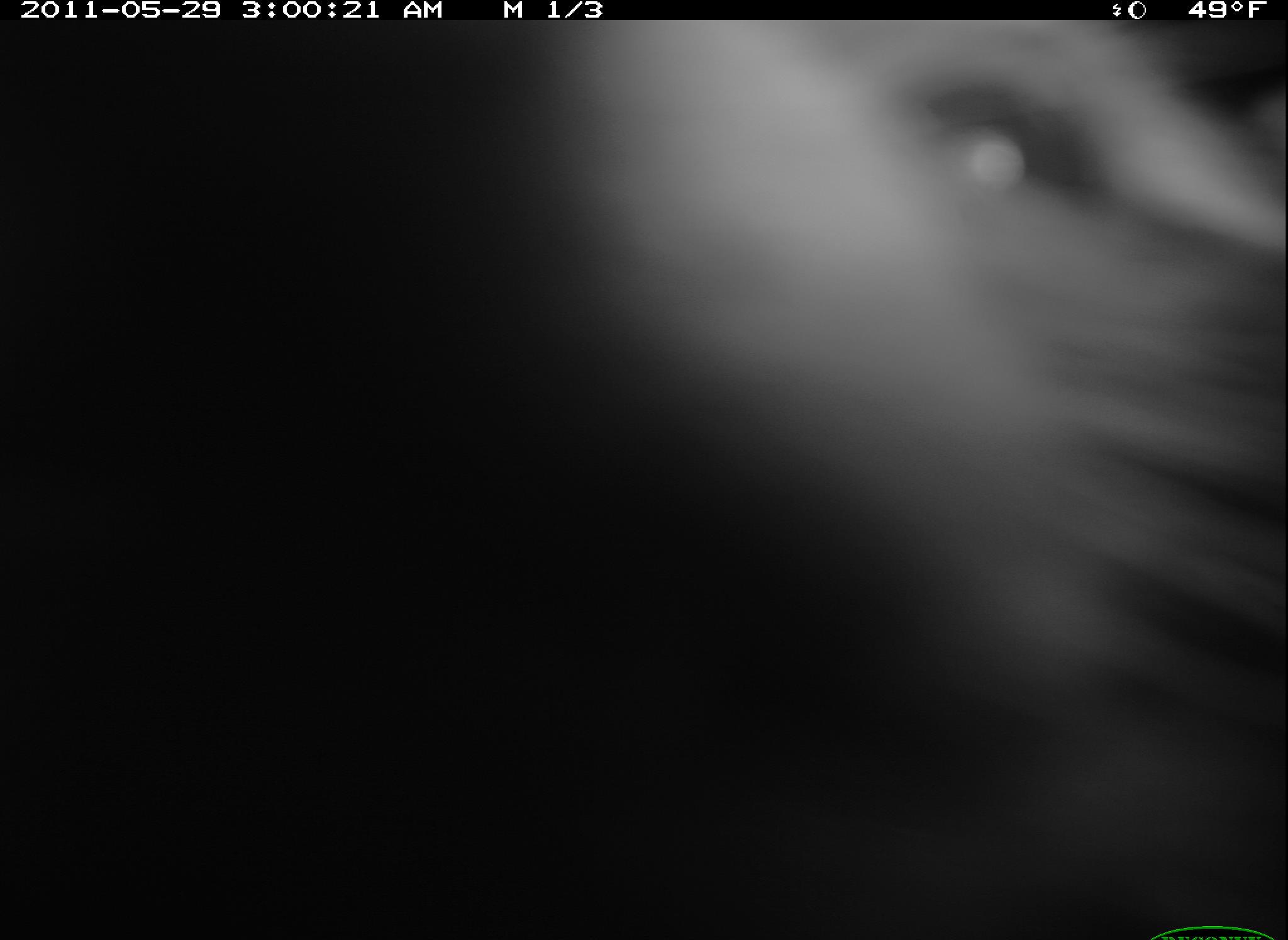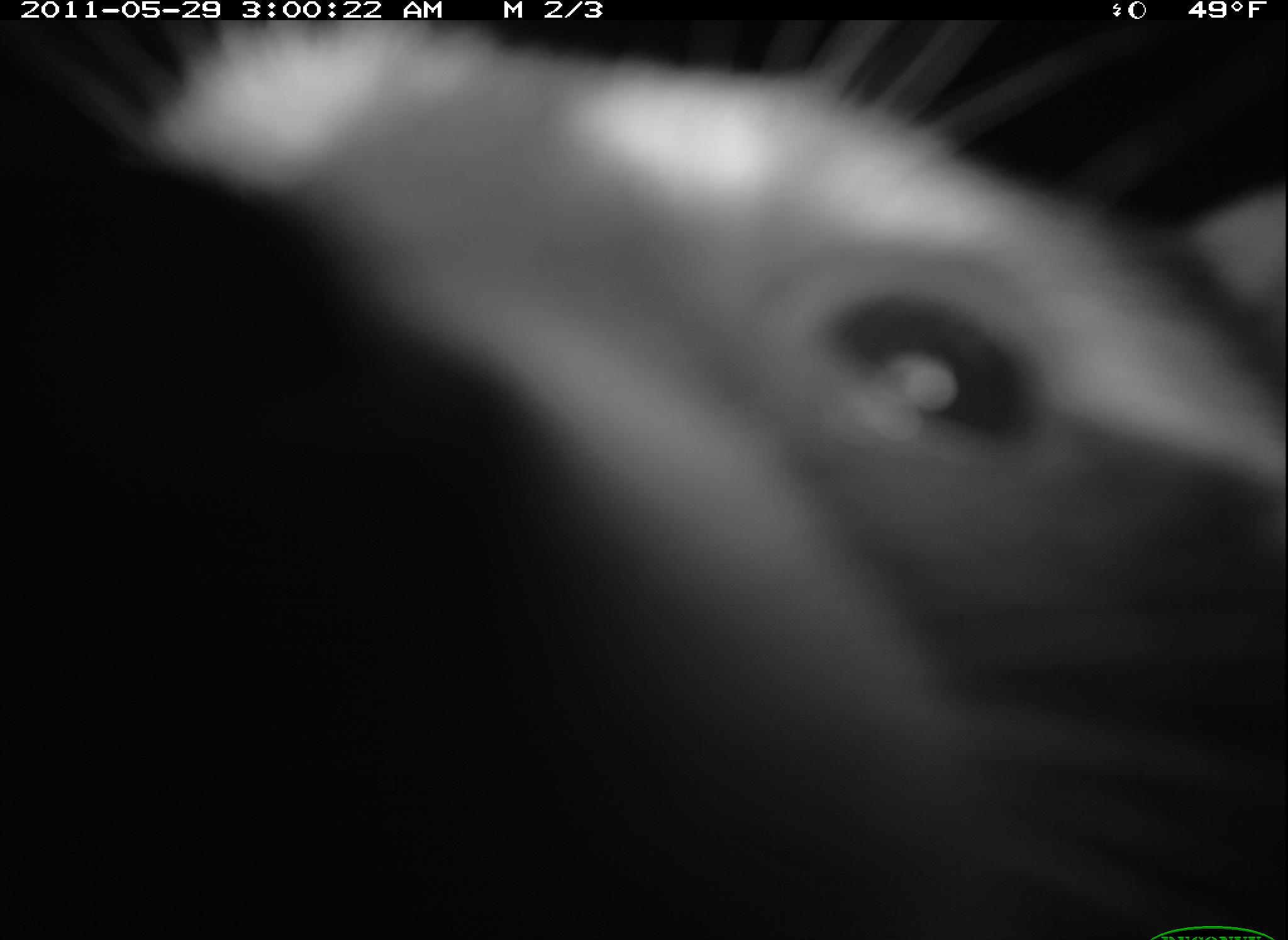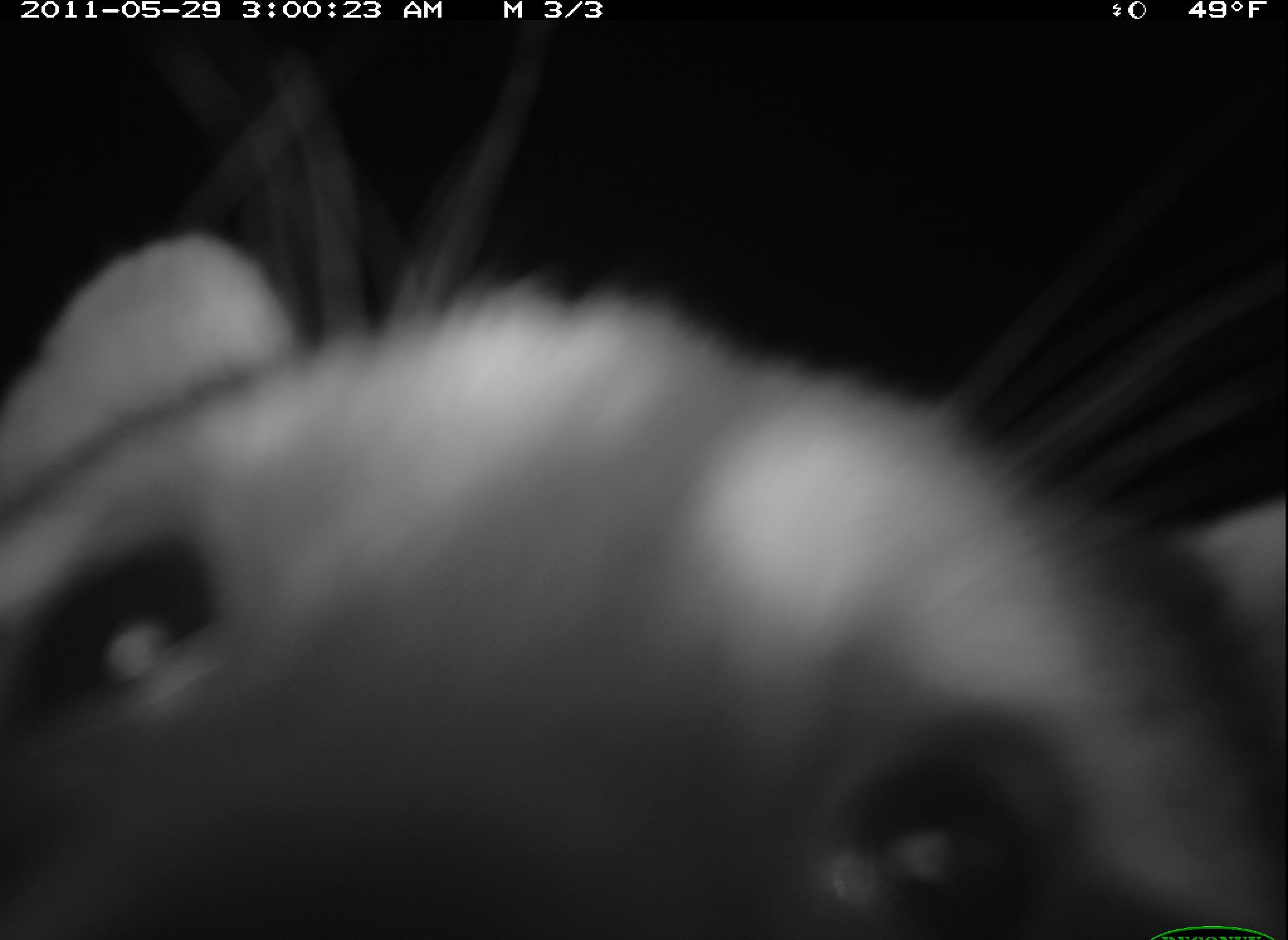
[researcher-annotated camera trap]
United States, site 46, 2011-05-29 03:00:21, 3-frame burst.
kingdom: Animalia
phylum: Chordata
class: Mammalia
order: Carnivora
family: Procyonidae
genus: Procyon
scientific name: Procyon lotor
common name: raccoon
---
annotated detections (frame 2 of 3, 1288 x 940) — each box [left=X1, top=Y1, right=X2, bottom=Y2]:
raccoon: [left=118, top=19, right=1288, bottom=940]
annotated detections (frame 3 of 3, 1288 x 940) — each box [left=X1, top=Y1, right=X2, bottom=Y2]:
raccoon: [left=8, top=206, right=1288, bottom=940]